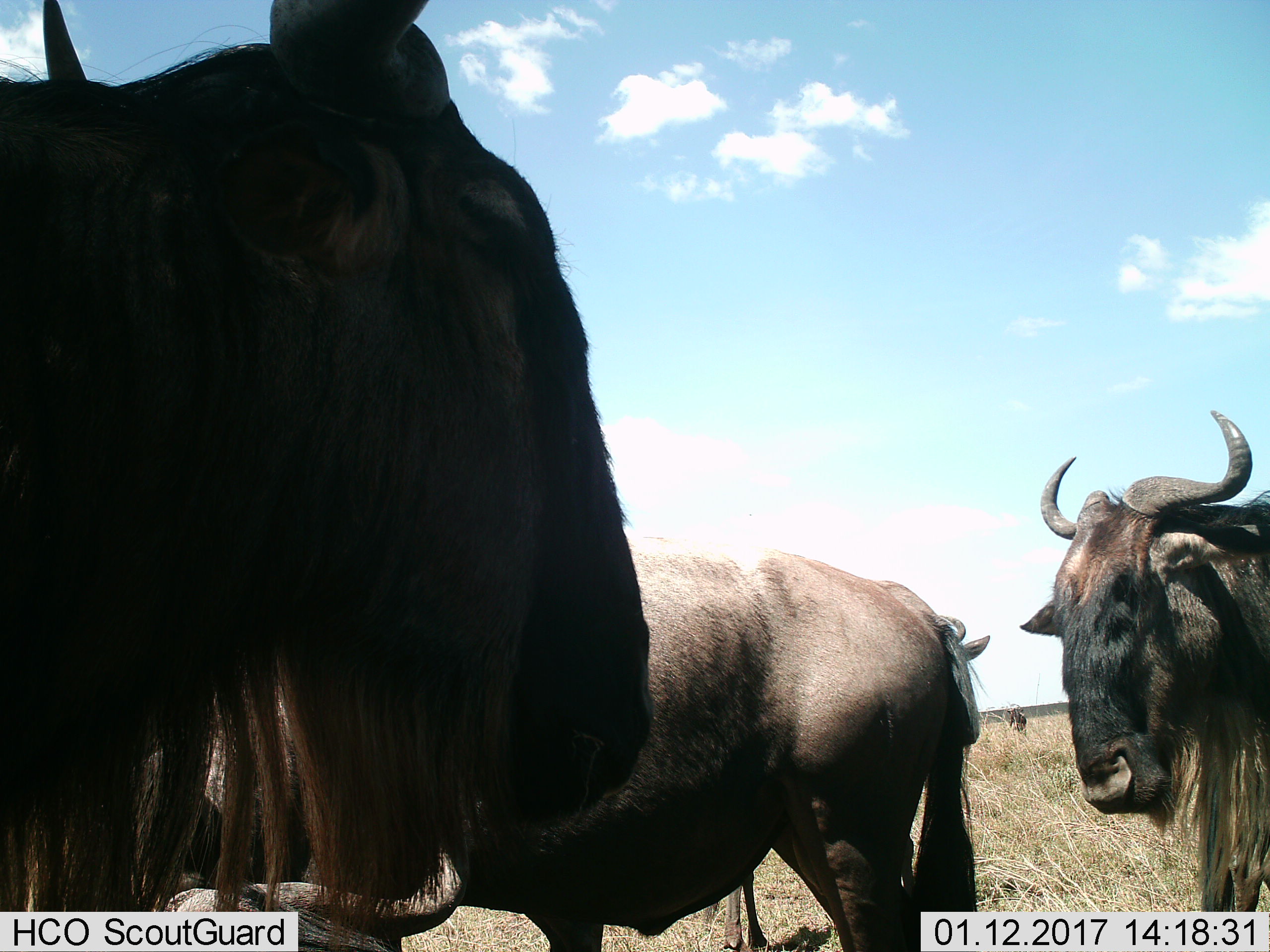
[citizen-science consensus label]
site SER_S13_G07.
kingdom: Animalia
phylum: Chordata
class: Mammalia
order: Artiodactyla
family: Bovidae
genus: Connochaetes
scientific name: Connochaetes taurinus taurinus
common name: blue wildebeest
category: wildebeestblue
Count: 3.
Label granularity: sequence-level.